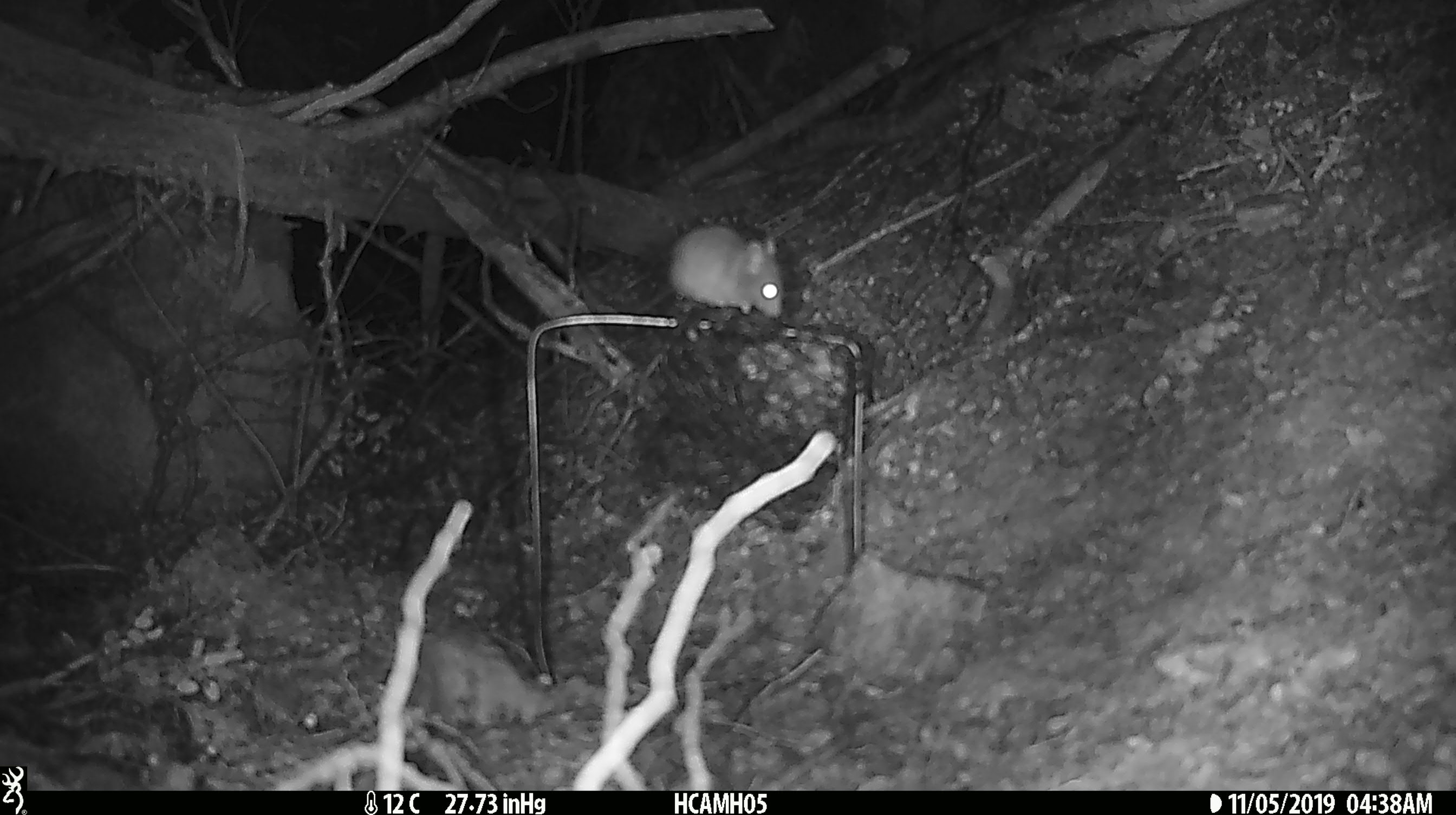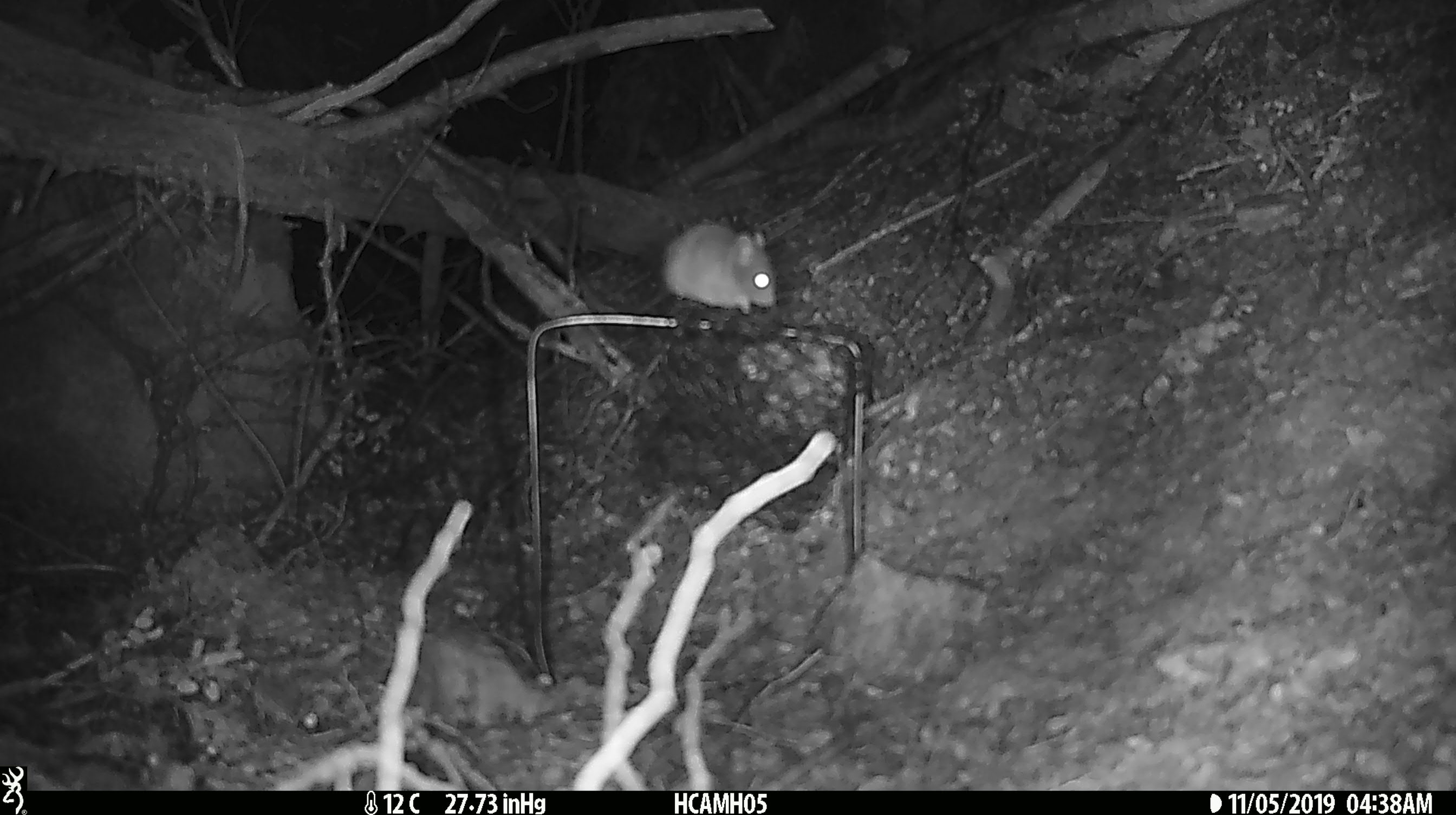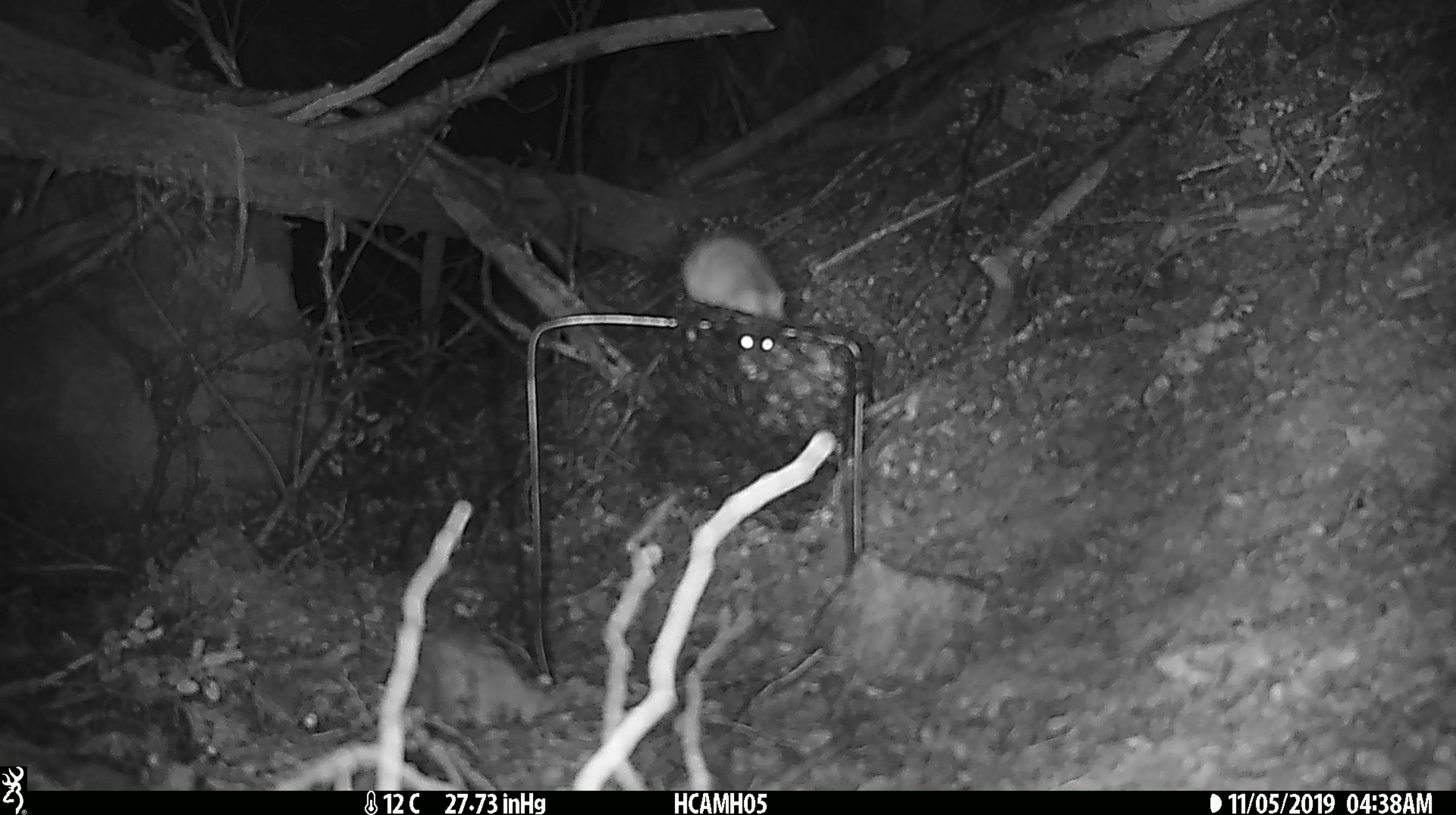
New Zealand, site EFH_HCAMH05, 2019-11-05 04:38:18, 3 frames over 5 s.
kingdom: Animalia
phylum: Chordata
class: Mammalia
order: Rodentia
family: Muridae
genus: Mus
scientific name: Mus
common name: mouse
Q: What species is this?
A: Mouse (Mus).